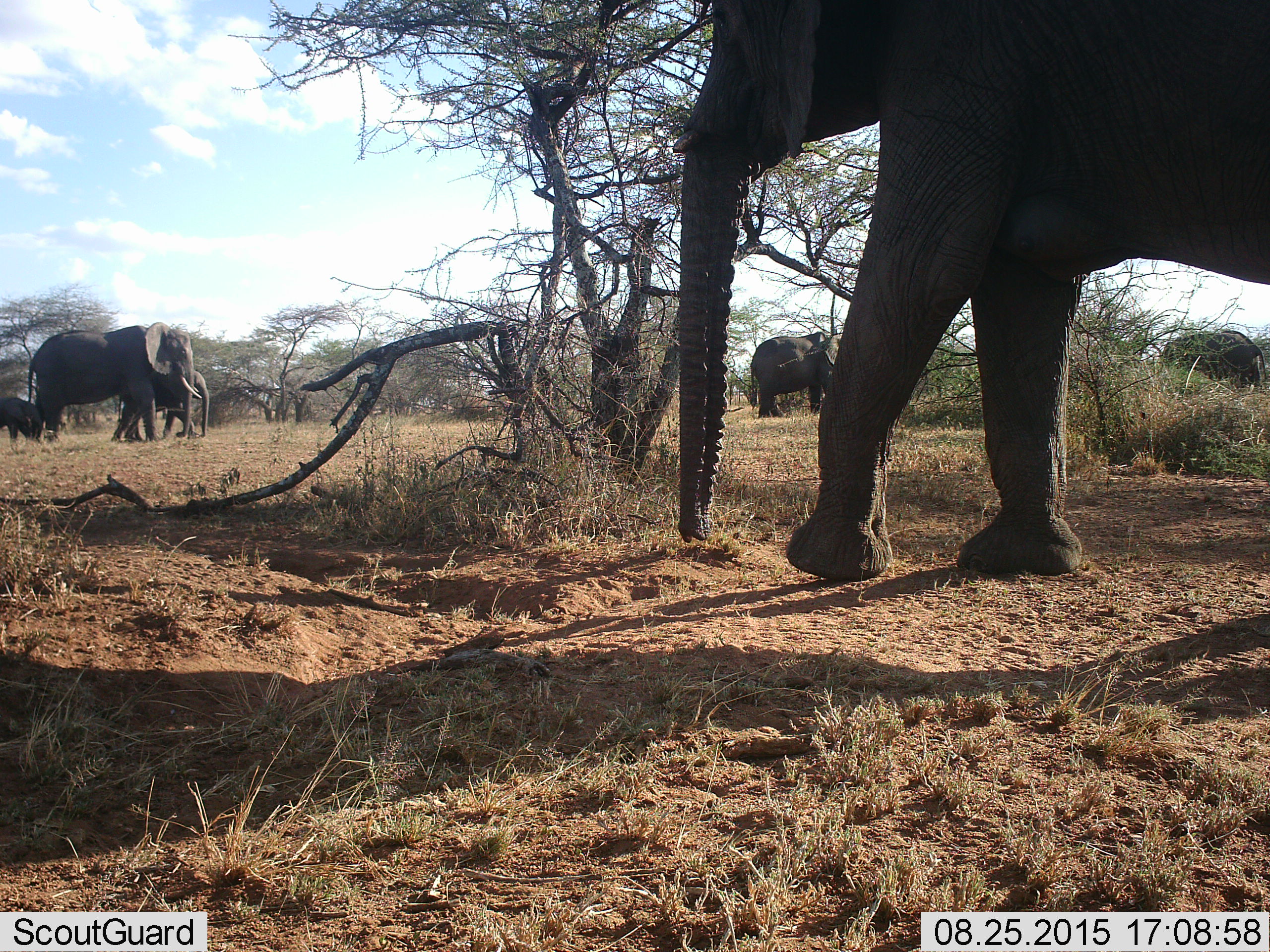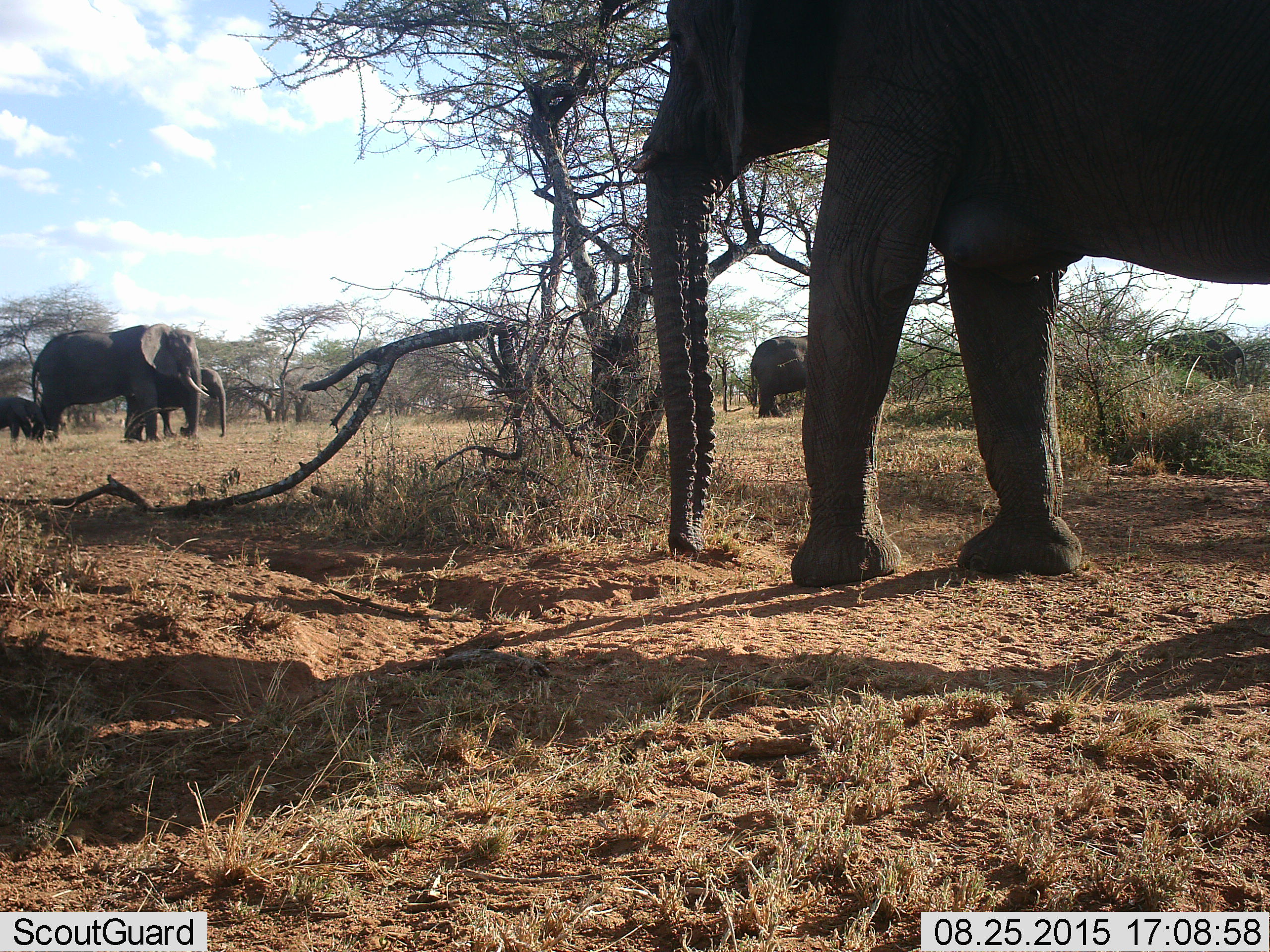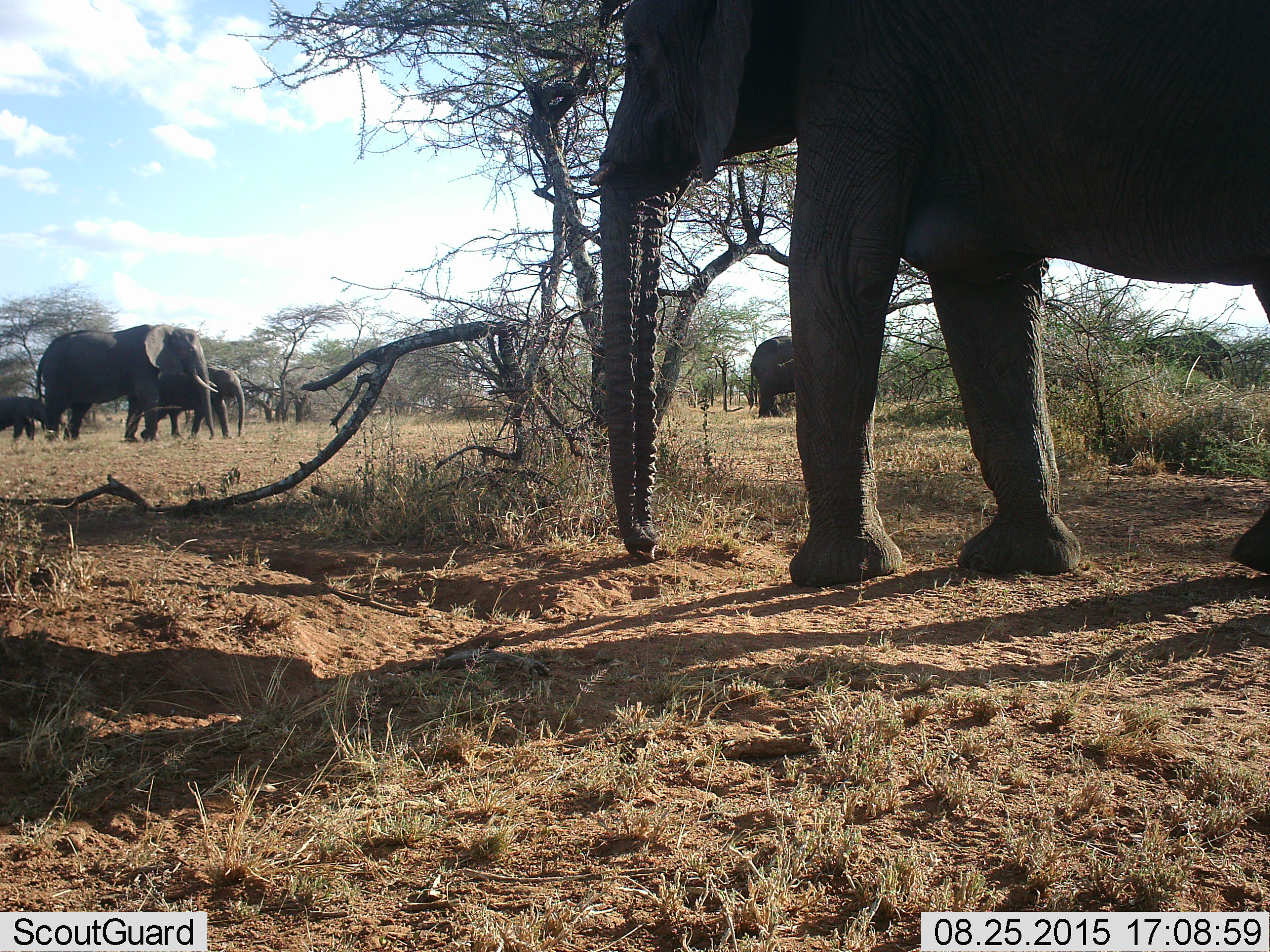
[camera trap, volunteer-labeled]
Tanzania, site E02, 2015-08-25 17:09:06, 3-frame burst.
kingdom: Animalia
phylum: Chordata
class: Mammalia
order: Proboscidea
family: Elephantidae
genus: Loxodonta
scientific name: Loxodonta africana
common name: african bush elephant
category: elephant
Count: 6.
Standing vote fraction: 47%.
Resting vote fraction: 0%.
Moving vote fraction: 100%.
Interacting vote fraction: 0%.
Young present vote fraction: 88%.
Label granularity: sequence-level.